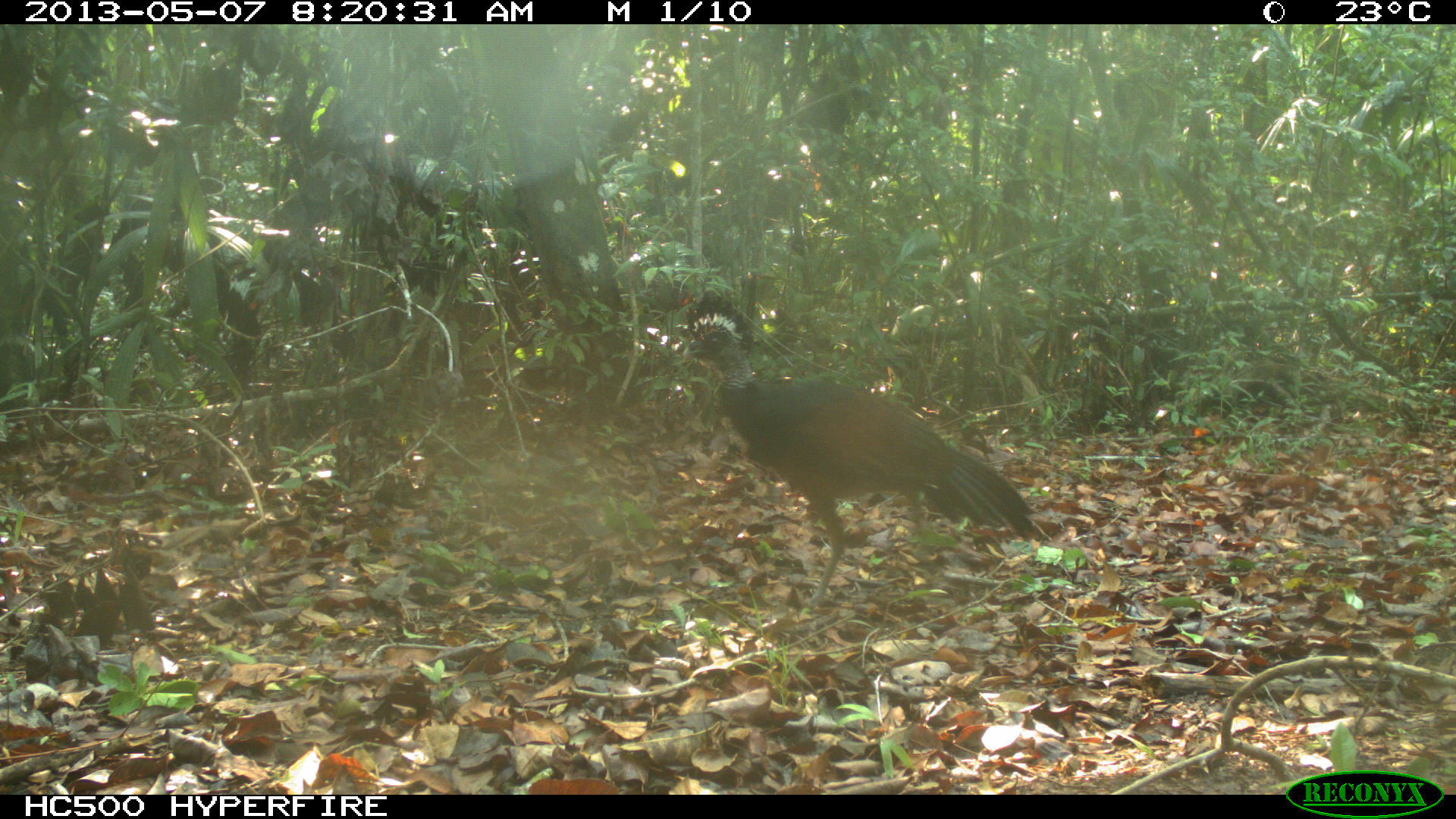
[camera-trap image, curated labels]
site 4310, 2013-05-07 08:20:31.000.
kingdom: Animalia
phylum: Chordata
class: Aves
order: Galliformes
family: Cracidae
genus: Crax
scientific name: Crax rubra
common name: great curassow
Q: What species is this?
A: Crax rubra (great curassow).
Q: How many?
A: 1.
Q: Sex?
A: Female.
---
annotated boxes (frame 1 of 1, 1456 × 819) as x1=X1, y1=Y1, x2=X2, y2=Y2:
crax rubra: x1=676, y1=287, x2=1048, y2=622